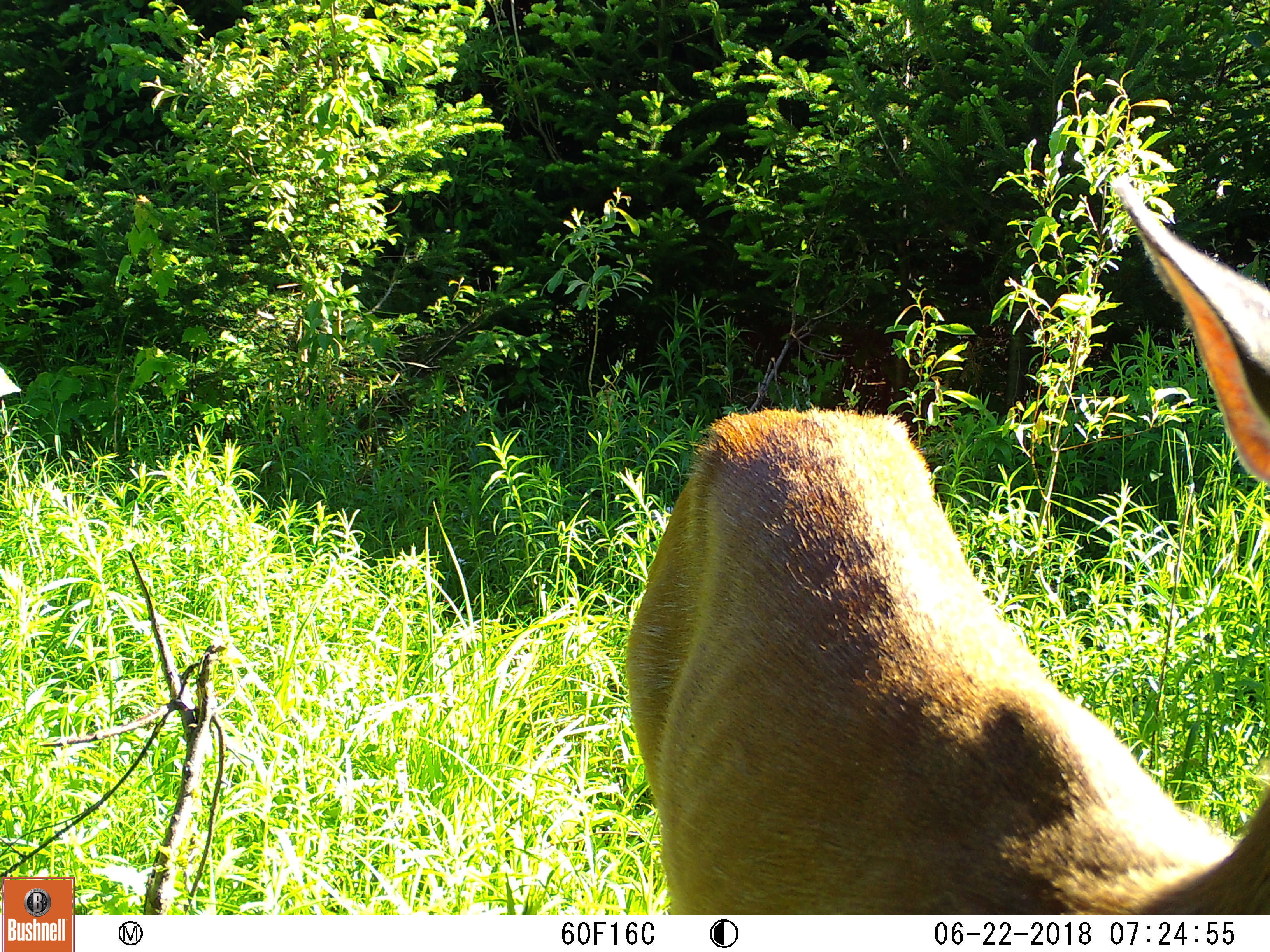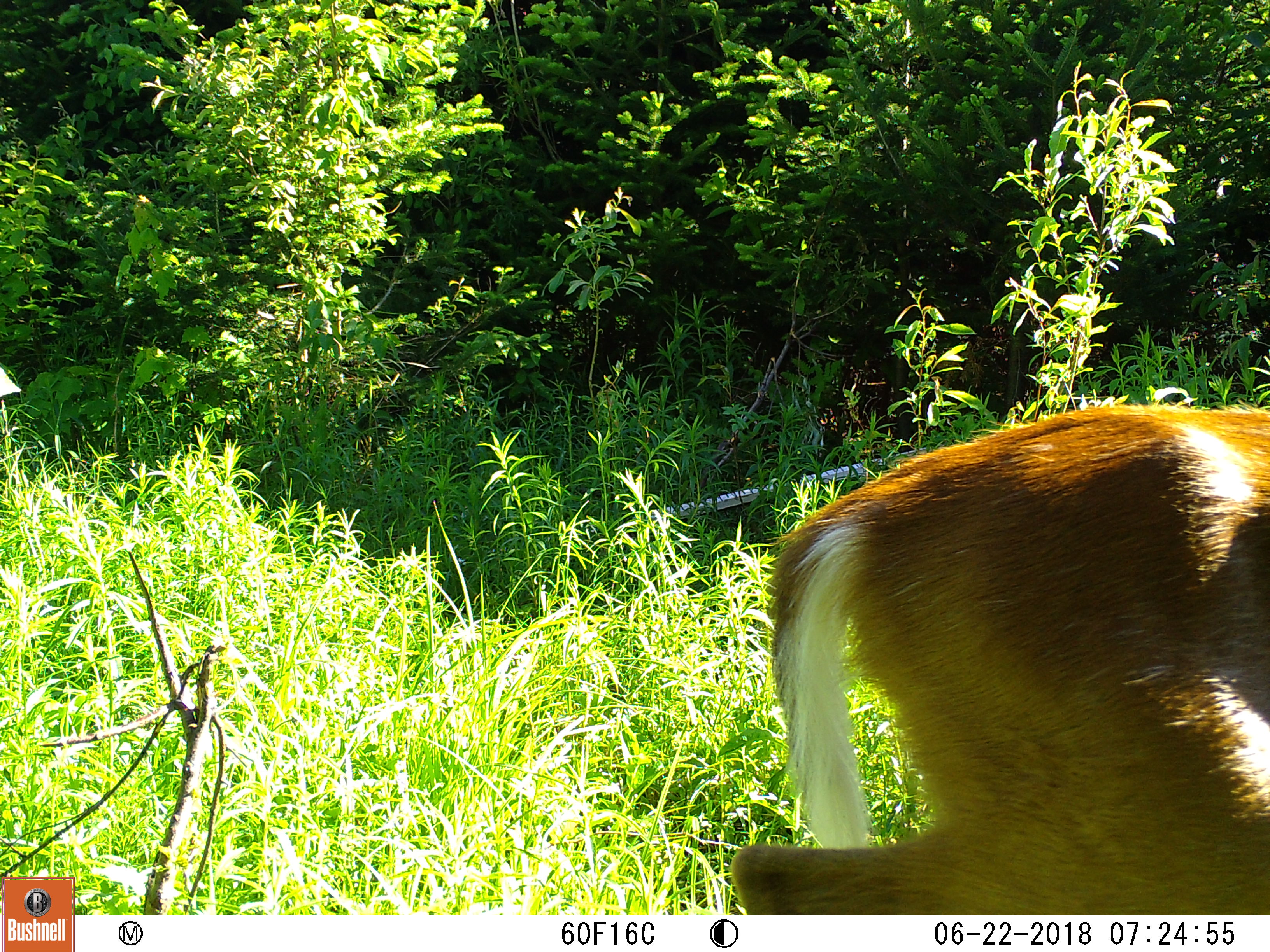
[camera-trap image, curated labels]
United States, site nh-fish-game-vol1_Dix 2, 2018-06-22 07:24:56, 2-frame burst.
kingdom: Animalia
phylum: Chordata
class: Mammalia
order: Artiodactyla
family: Cervidae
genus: Odocoileus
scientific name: Odocoileus virginianus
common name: white-tailed deer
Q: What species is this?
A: White-tailed deer (Odocoileus virginianus).